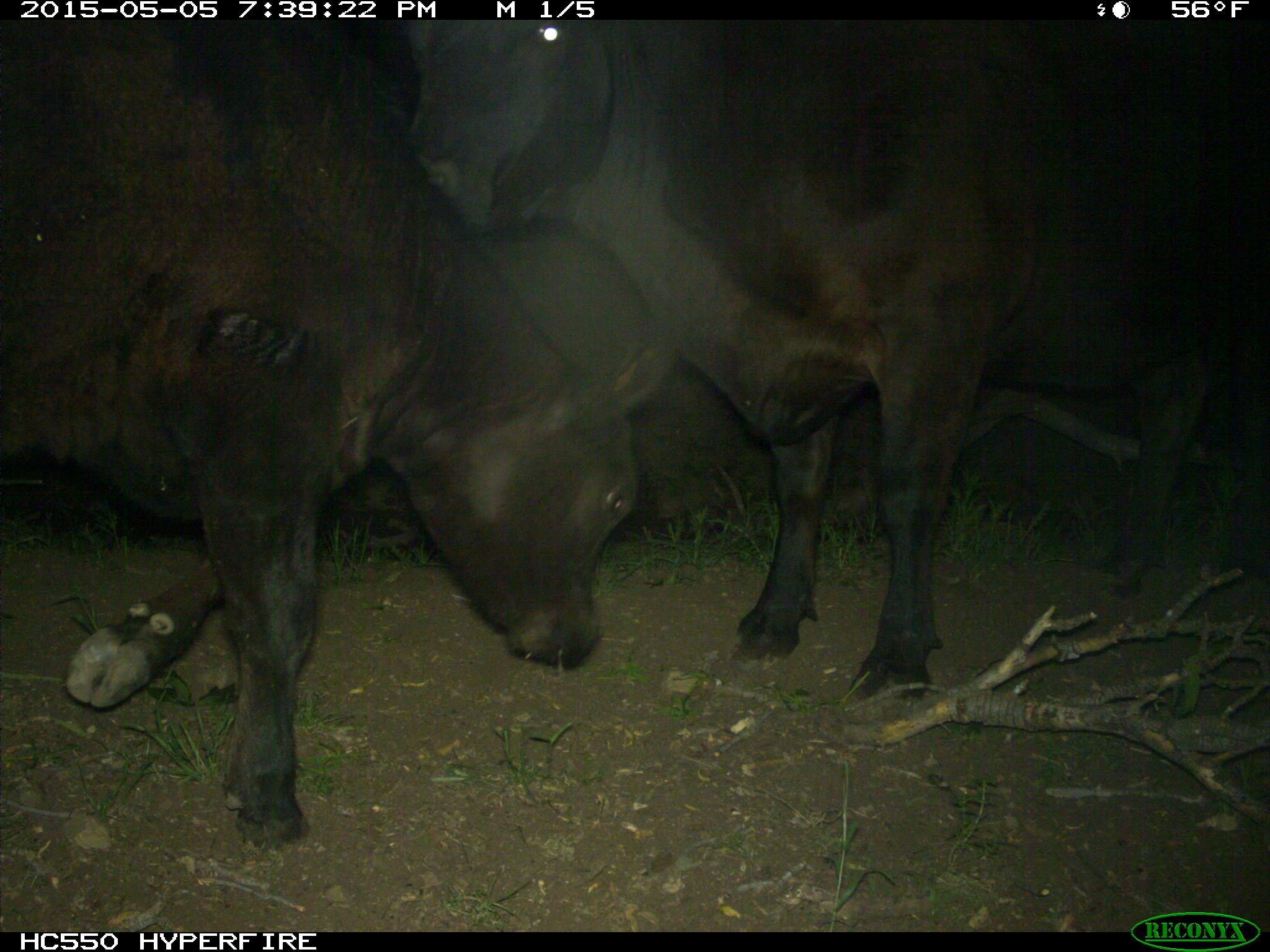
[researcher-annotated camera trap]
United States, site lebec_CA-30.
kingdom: Animalia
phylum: Chordata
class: Mammalia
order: Artiodactyla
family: Bovidae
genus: Bos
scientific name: Bos taurus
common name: domestic cow